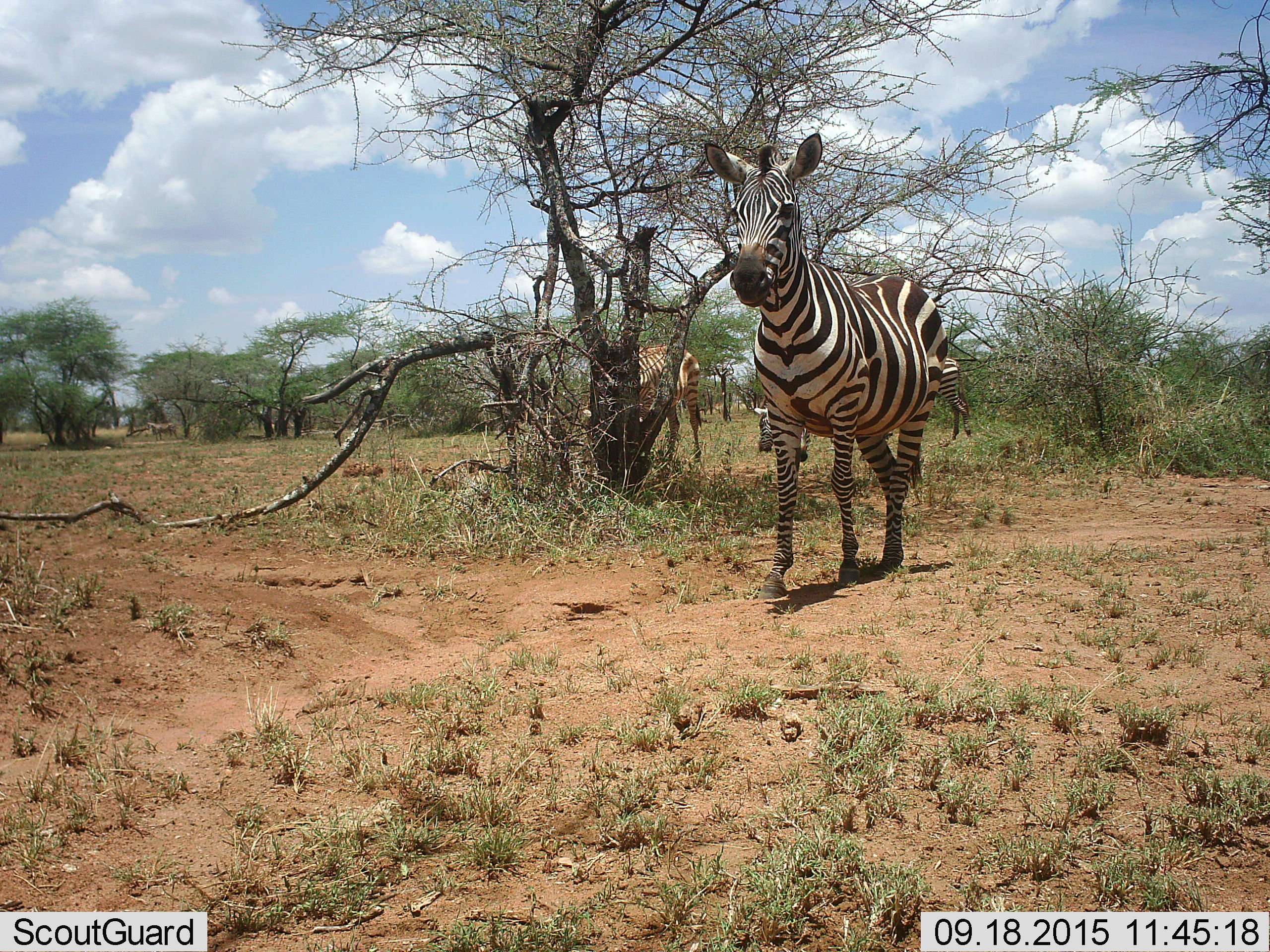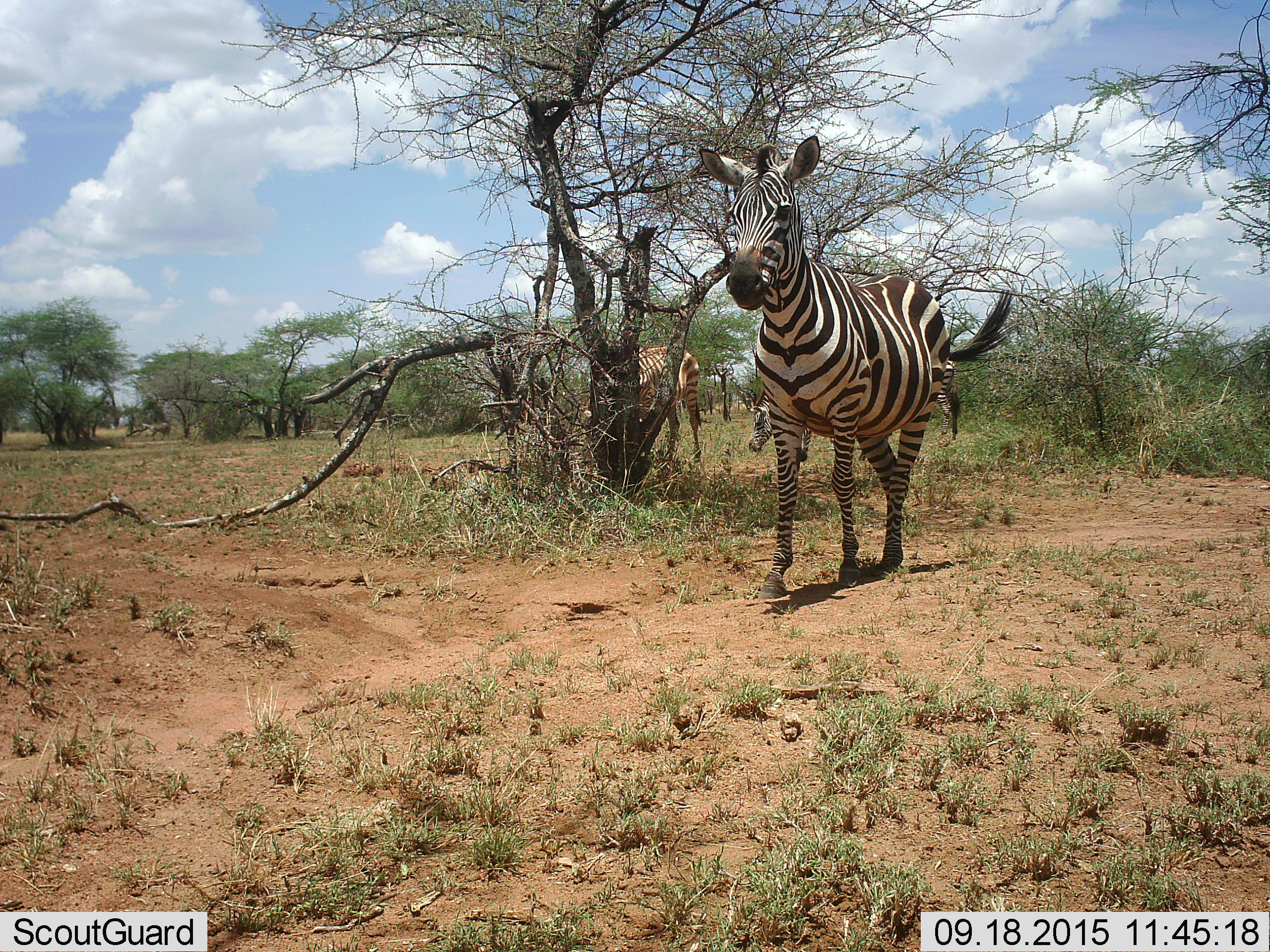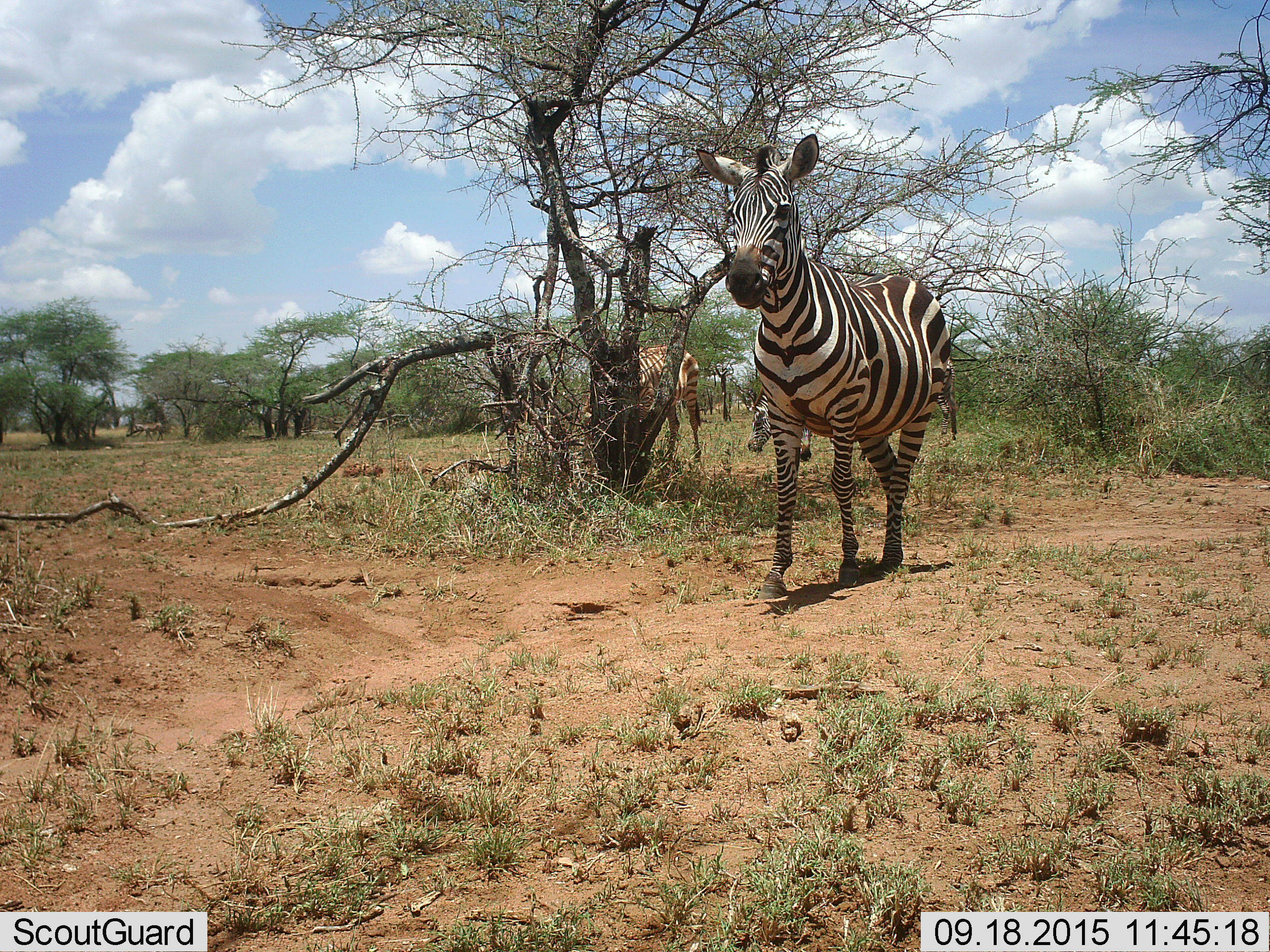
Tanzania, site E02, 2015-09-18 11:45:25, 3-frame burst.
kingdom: Animalia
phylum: Chordata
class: Mammalia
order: Perissodactyla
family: Equidae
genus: Equus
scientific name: Equus quagga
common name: plains zebra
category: zebra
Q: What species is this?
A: Zebra (plains zebra) (Equus quagga).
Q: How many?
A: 4.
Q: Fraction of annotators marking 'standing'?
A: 65%.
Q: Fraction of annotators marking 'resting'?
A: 15%.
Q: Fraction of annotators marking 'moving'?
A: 65%.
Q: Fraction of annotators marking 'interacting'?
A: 0%.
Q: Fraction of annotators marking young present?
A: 15%.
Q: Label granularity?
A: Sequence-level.